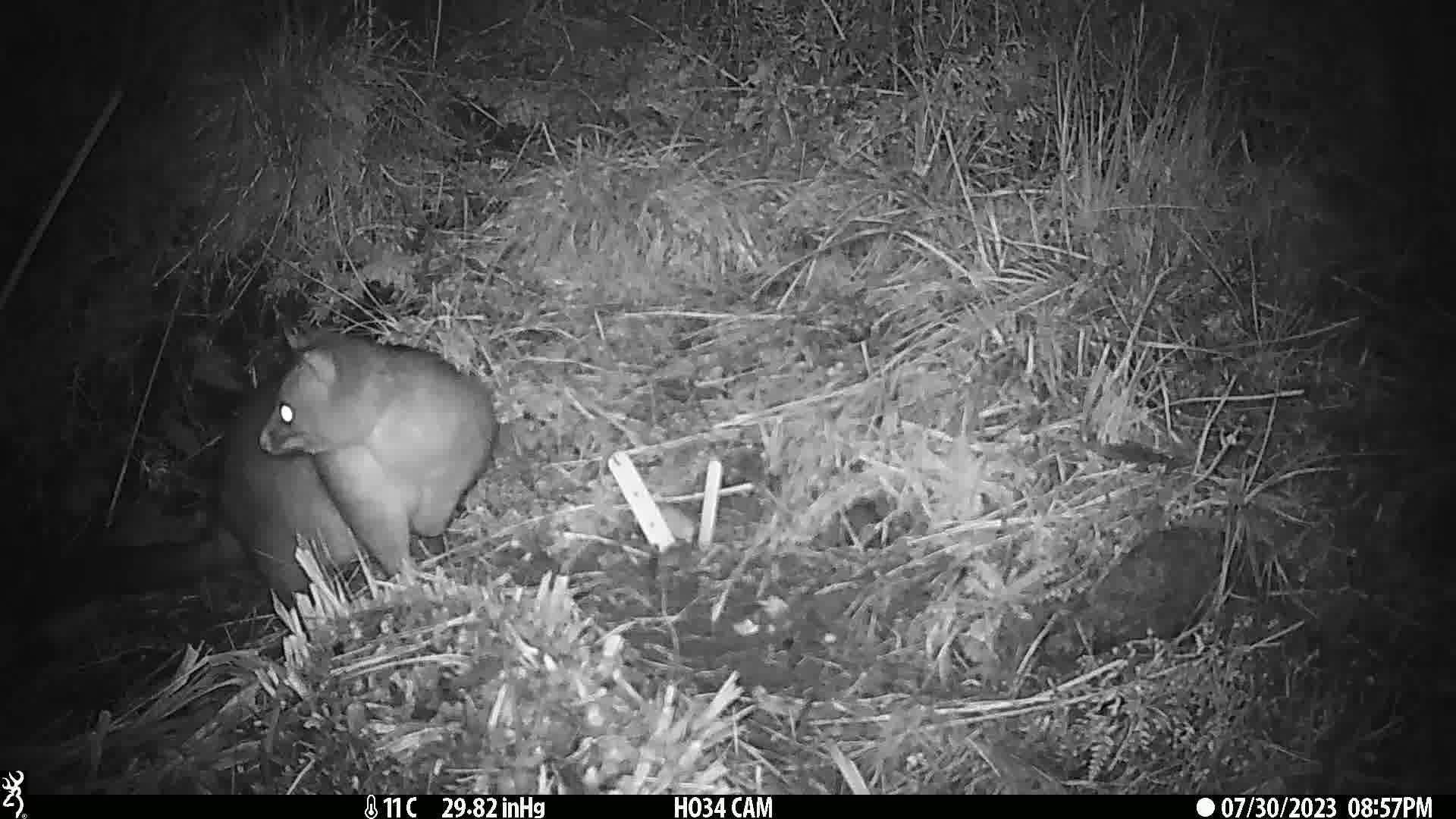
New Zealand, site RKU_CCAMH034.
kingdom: Animalia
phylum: Chordata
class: Mammalia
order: Diprotodontia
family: Phalangeridae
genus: Trichosurus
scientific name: Trichosurus vulpecula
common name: common brushtail possum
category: possum